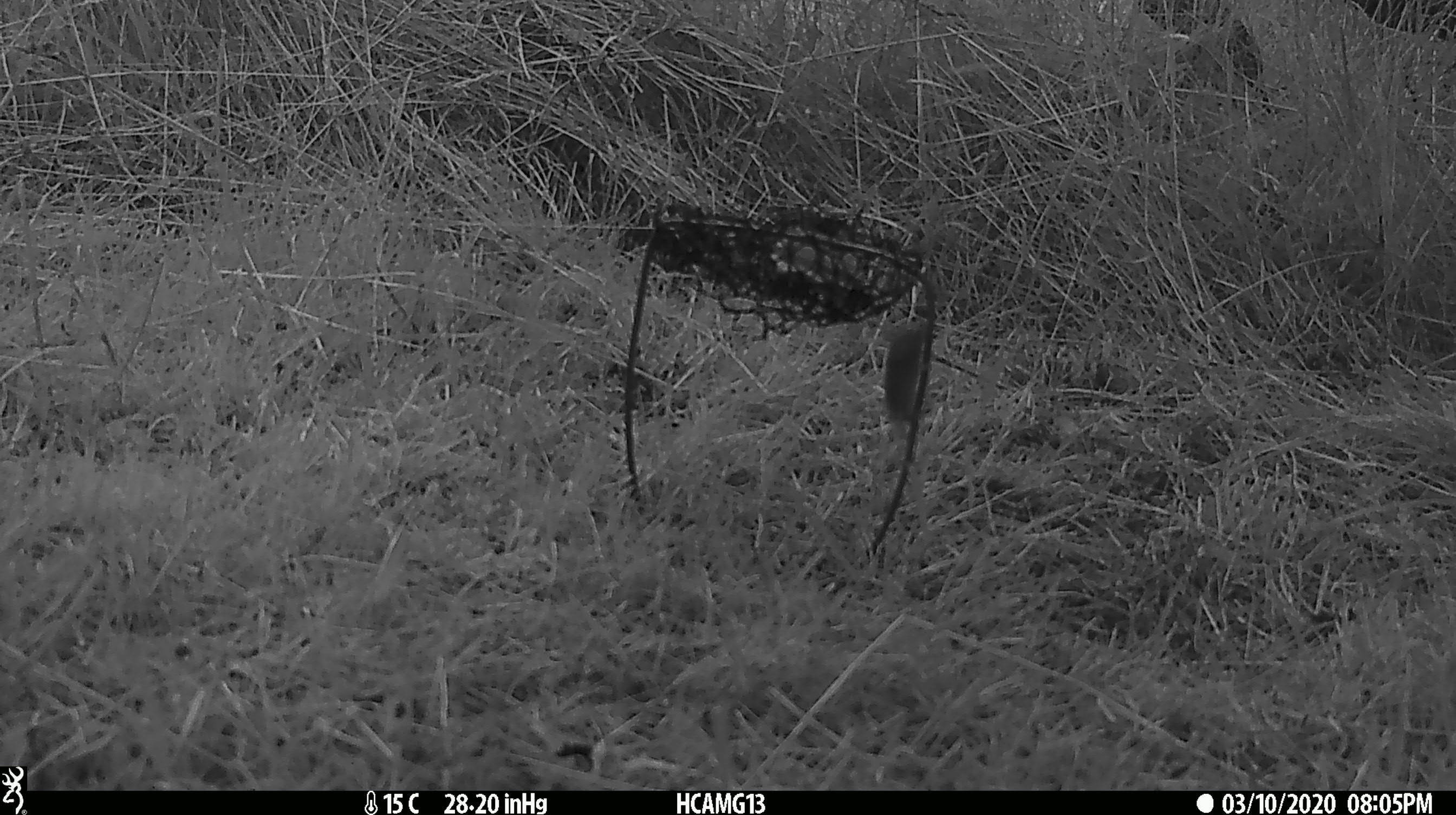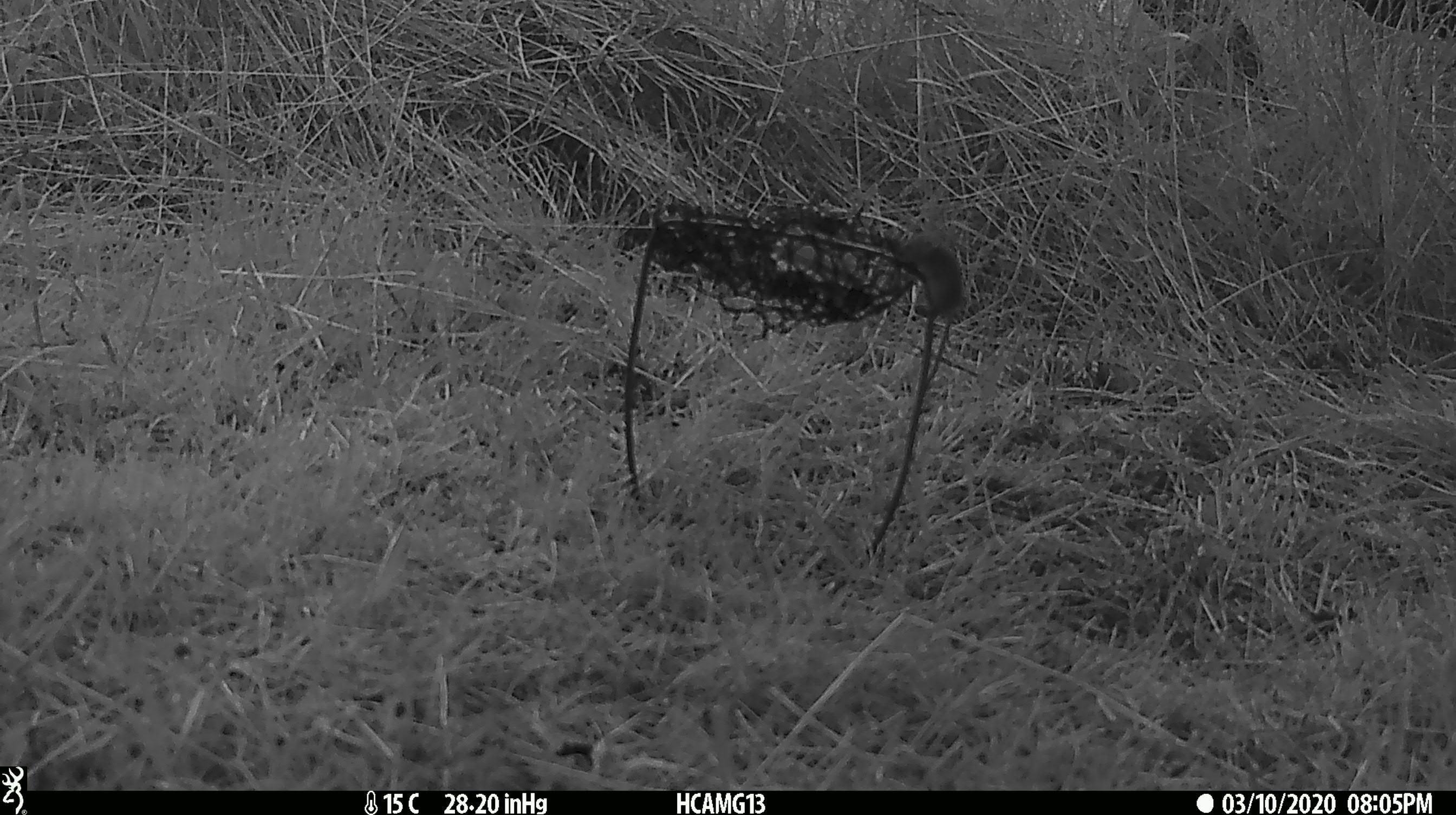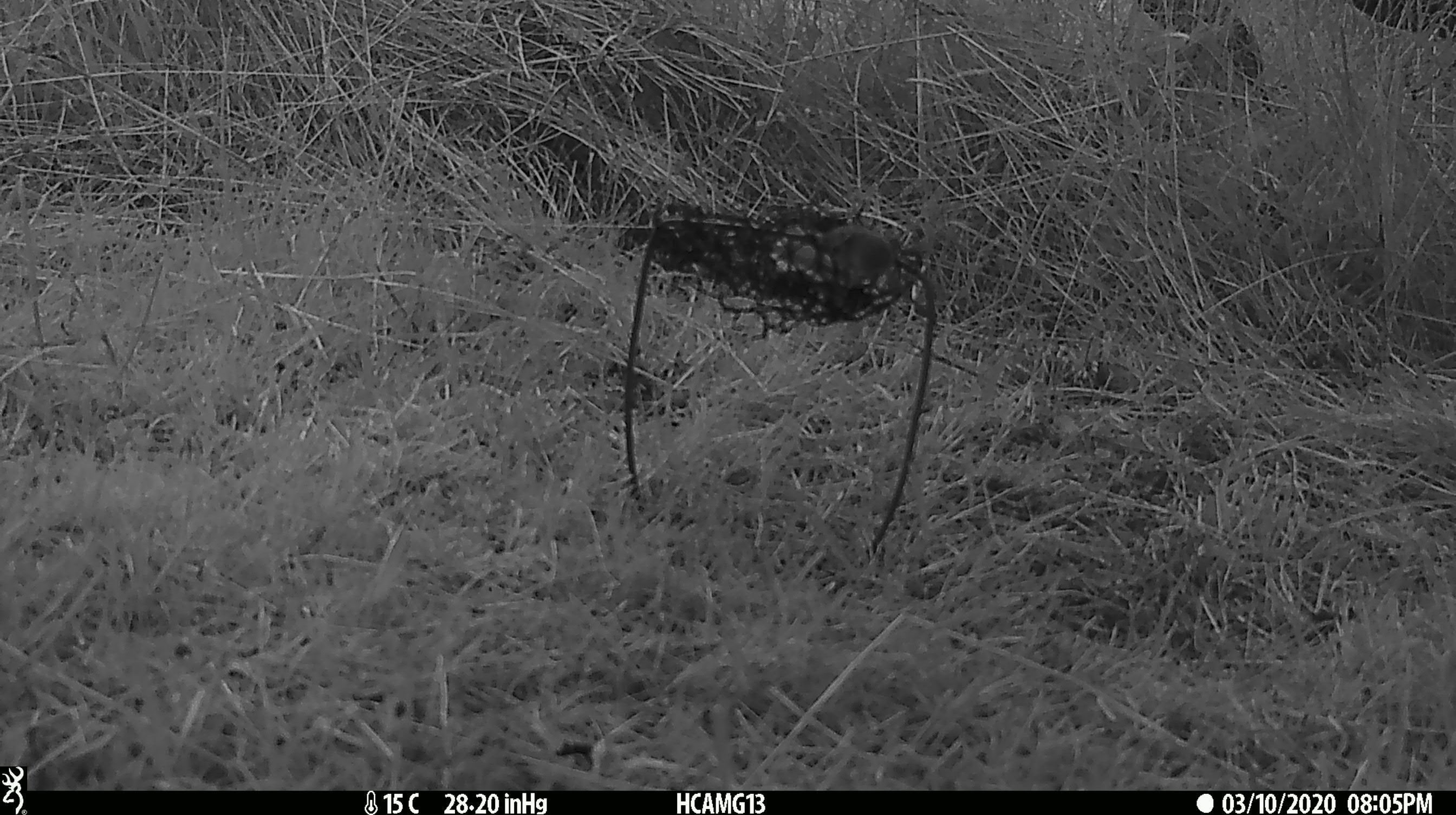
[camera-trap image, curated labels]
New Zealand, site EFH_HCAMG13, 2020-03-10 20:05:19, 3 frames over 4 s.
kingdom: Animalia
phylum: Chordata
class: Mammalia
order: Rodentia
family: Muridae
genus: Mus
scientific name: Mus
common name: mouse